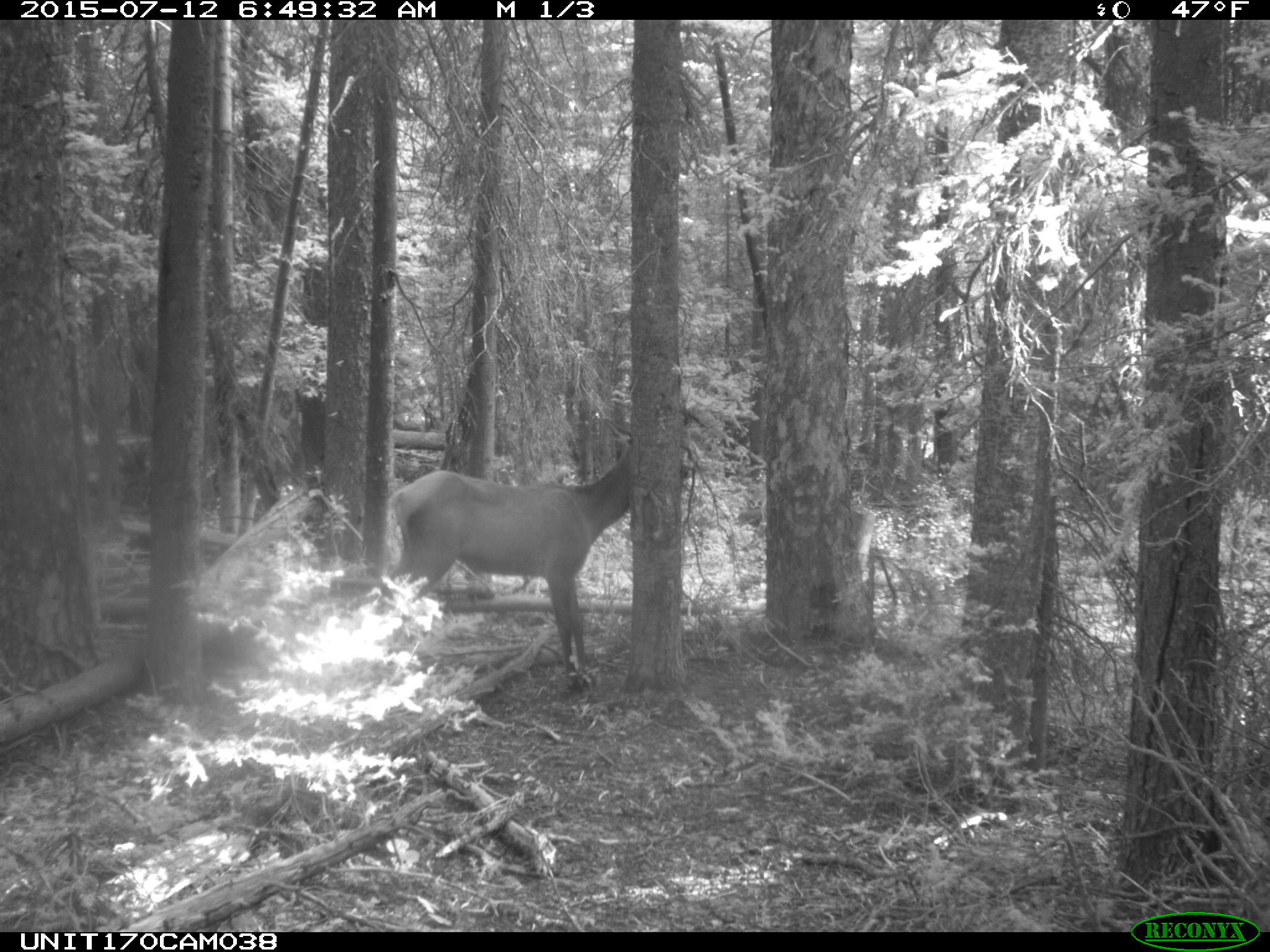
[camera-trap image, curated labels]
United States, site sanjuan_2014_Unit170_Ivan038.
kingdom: Animalia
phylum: Chordata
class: Mammalia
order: Artiodactyla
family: Cervidae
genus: Cervus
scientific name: Cervus elaphus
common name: red deer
Cervus elaphus (red deer).